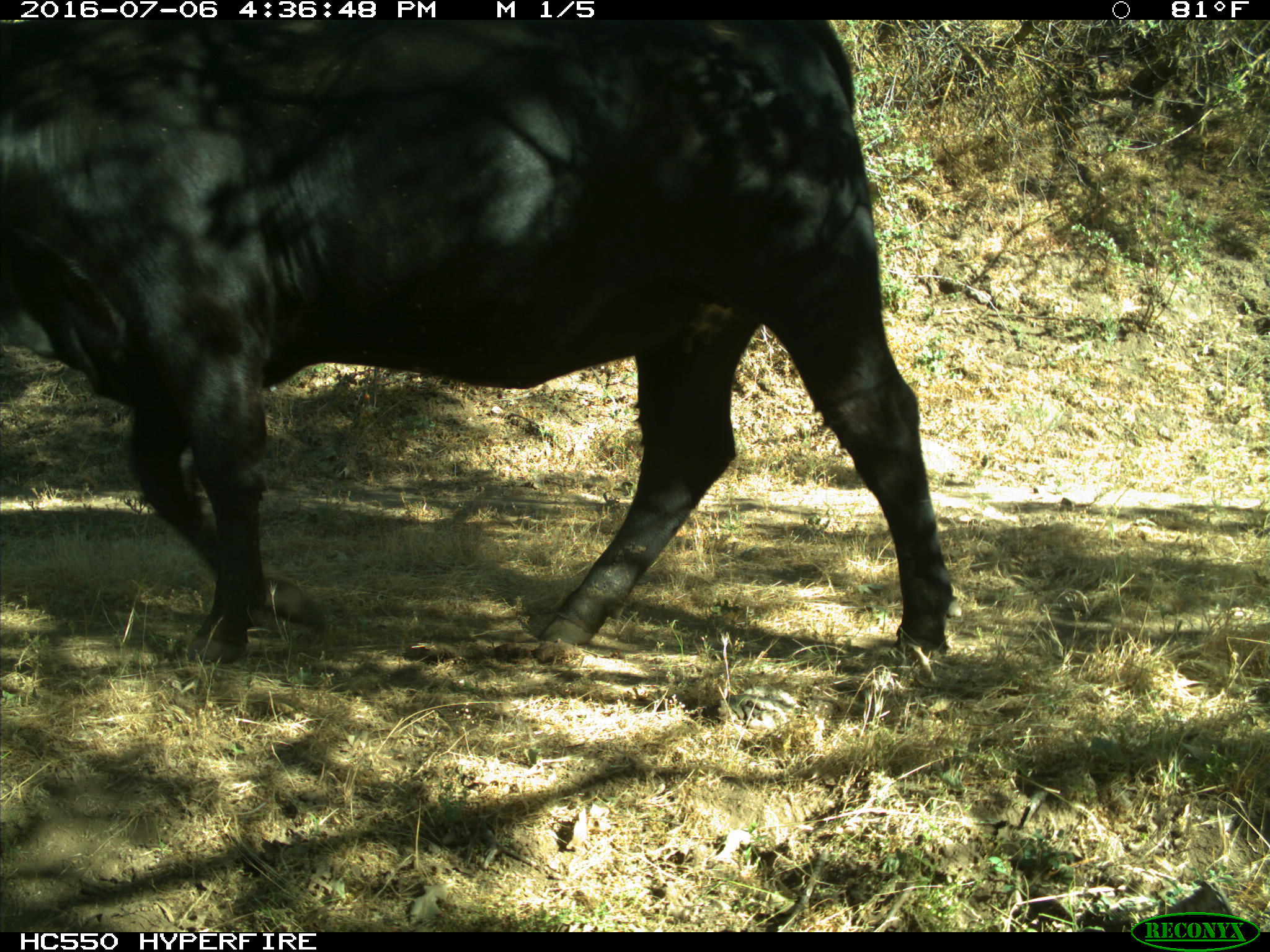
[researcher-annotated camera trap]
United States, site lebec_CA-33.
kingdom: Animalia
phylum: Chordata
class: Mammalia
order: Artiodactyla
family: Bovidae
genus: Bos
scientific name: Bos taurus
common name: domestic cow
Bos taurus (domestic cow).